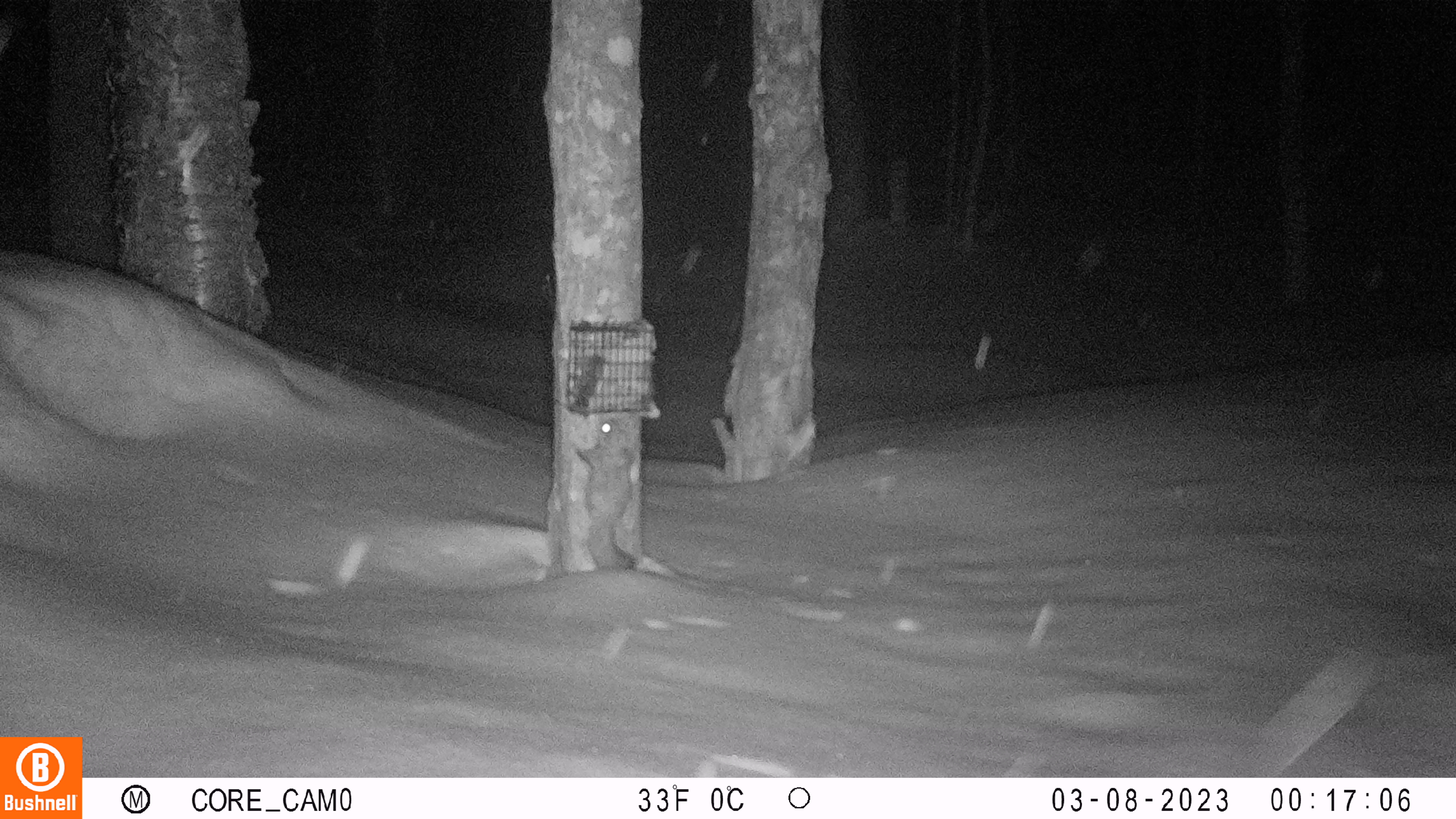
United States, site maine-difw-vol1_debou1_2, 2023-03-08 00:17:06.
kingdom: Animalia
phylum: Chordata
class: Mammalia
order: Rodentia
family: Sciuridae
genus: Glaucomys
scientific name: Glaucomys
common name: flying squirrel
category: flying squirrel sp.